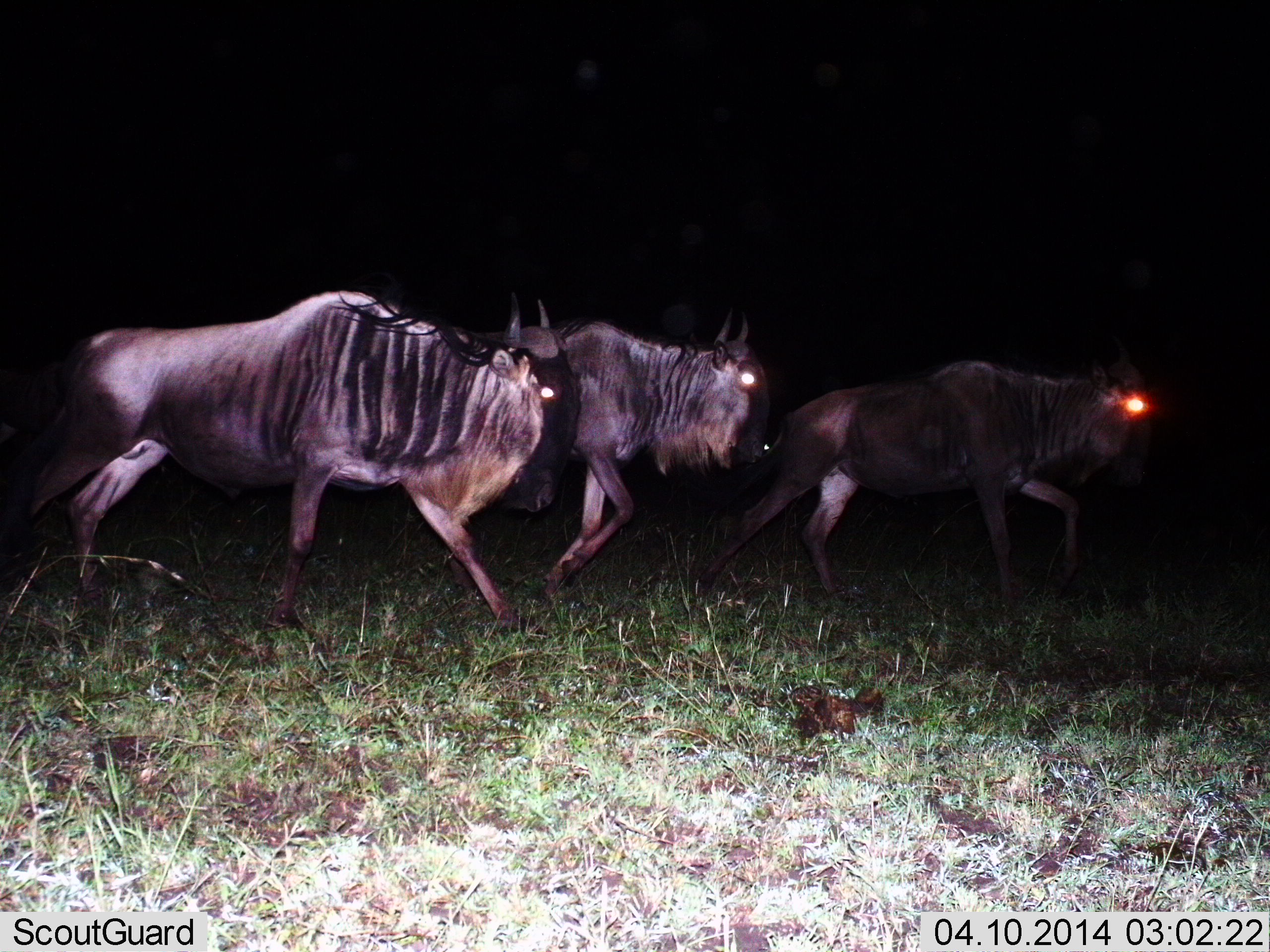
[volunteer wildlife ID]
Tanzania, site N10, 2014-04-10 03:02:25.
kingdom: Animalia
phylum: Chordata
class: Mammalia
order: Artiodactyla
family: Bovidae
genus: Connochaetes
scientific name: Connochaetes taurinus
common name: blue wildebeest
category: wildebeest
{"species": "wildebeest (blue wildebeest) (Connochaetes taurinus)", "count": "3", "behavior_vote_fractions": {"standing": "10%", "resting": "0%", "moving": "90%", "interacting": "0%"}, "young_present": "0%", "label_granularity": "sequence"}